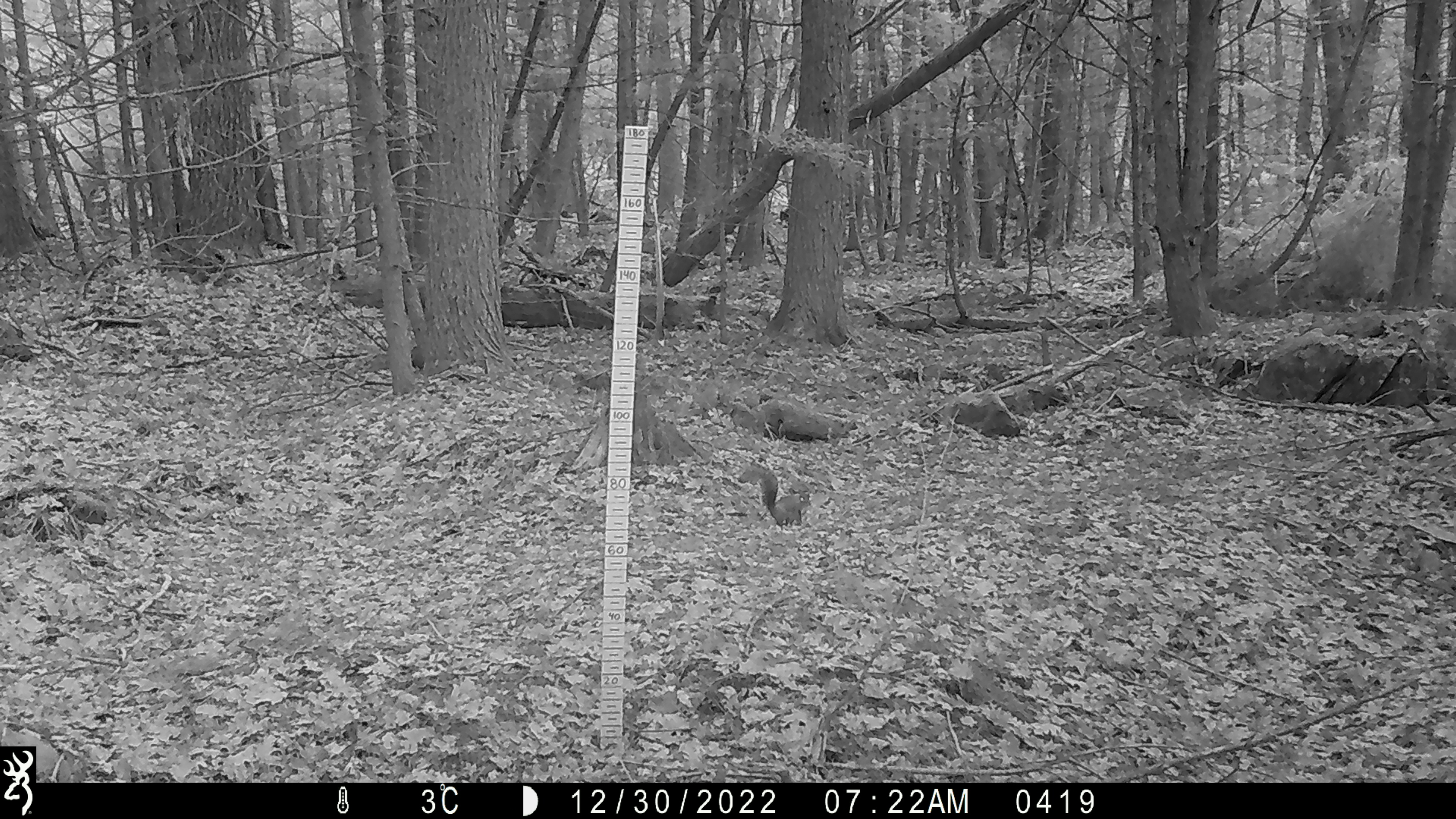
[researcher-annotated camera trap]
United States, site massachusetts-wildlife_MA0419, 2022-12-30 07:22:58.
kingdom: Animalia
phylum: Chordata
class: Mammalia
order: Rodentia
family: Sciuridae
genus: Sciurus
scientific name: Sciurus carolinensis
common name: gray squirrel